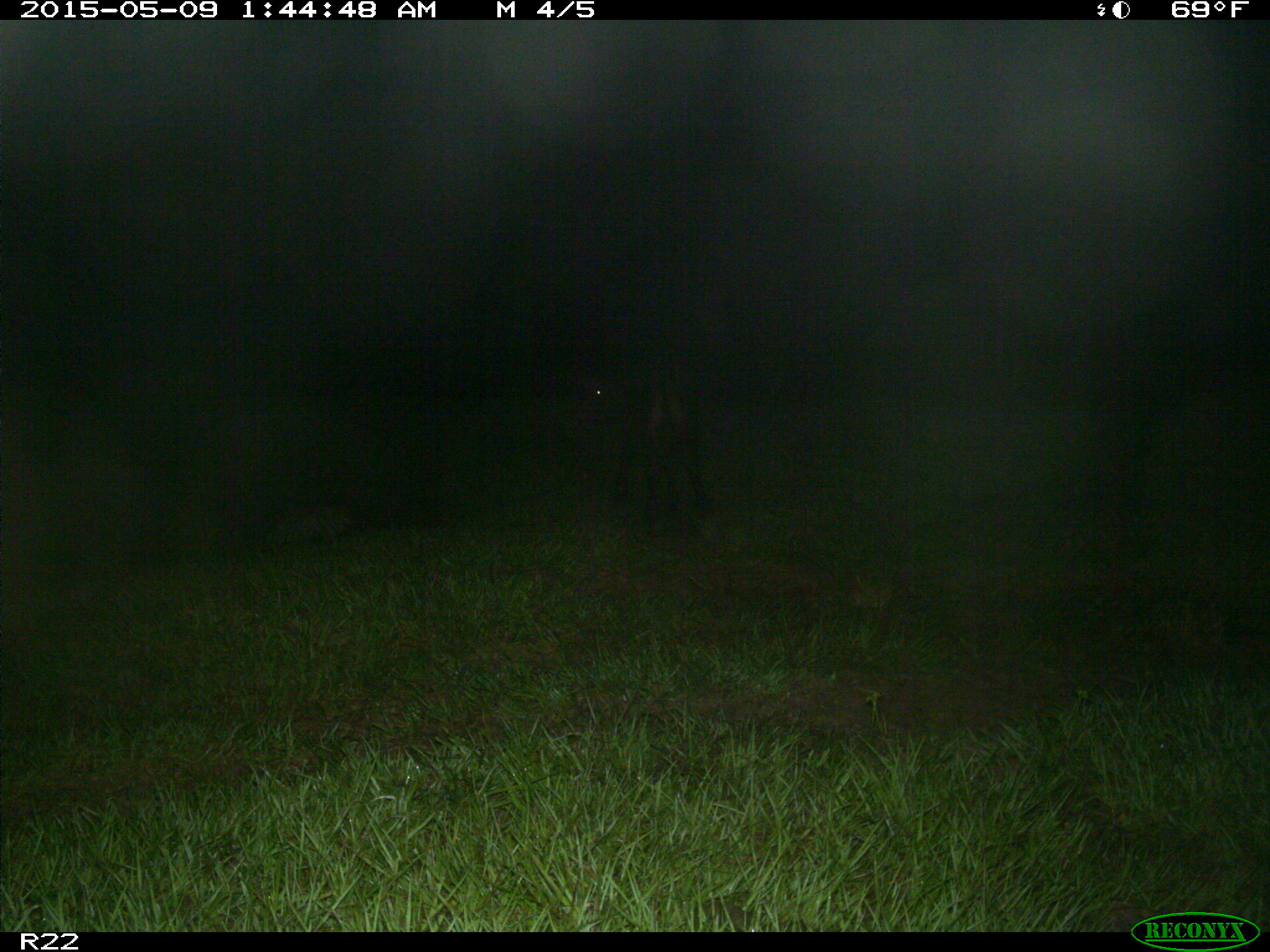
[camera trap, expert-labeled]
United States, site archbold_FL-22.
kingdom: Animalia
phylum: Chordata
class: Mammalia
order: Artiodactyla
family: Bovidae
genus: Bos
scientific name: Bos taurus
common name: domestic cow